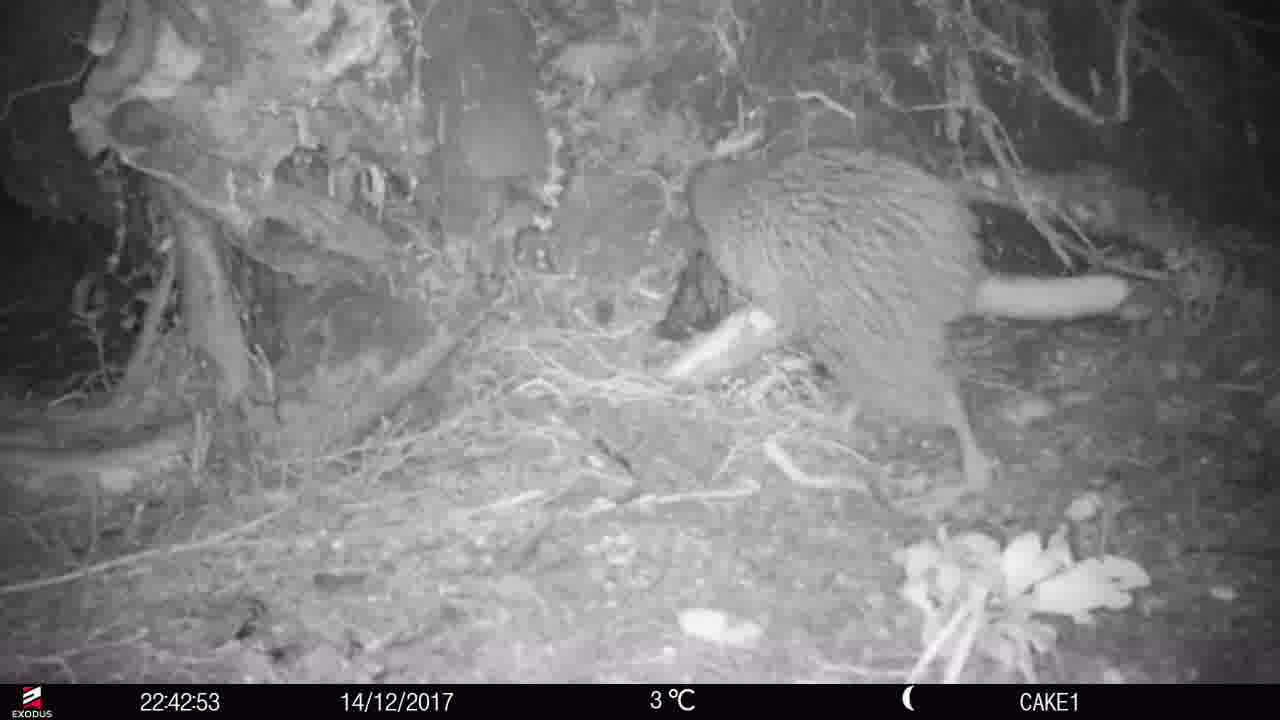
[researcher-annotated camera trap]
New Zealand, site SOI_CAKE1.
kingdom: Animalia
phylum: Chordata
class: Aves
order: Apterygiformes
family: Apterygidae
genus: Apteryx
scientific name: Apteryx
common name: kiwi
Kiwi (Apteryx).